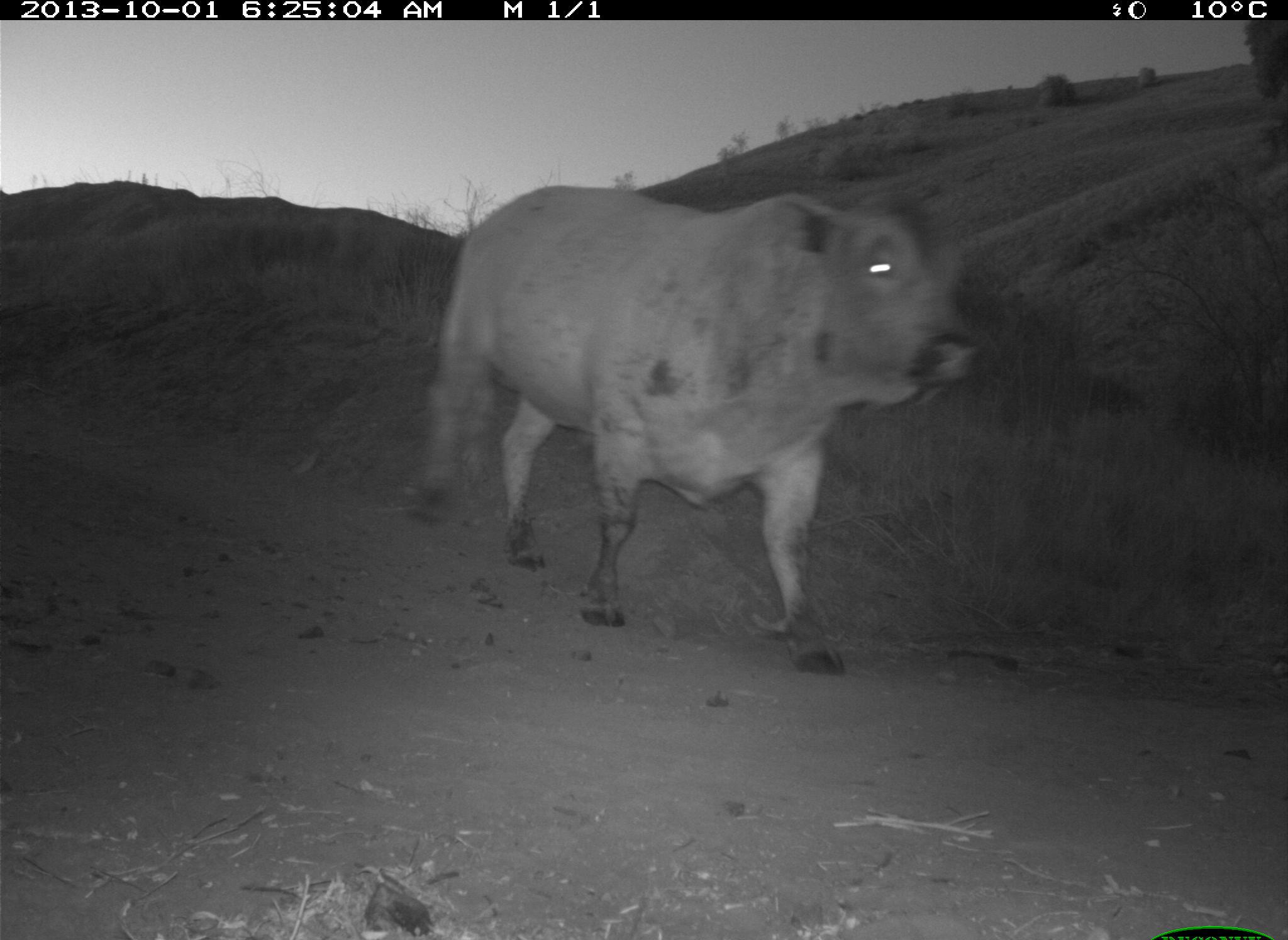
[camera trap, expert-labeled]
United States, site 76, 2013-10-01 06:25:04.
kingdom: Animalia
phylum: Chordata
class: Mammalia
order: Artiodactyla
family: Bovidae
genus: Bos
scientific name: Bos taurus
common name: cow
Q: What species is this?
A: Cow (Bos taurus).